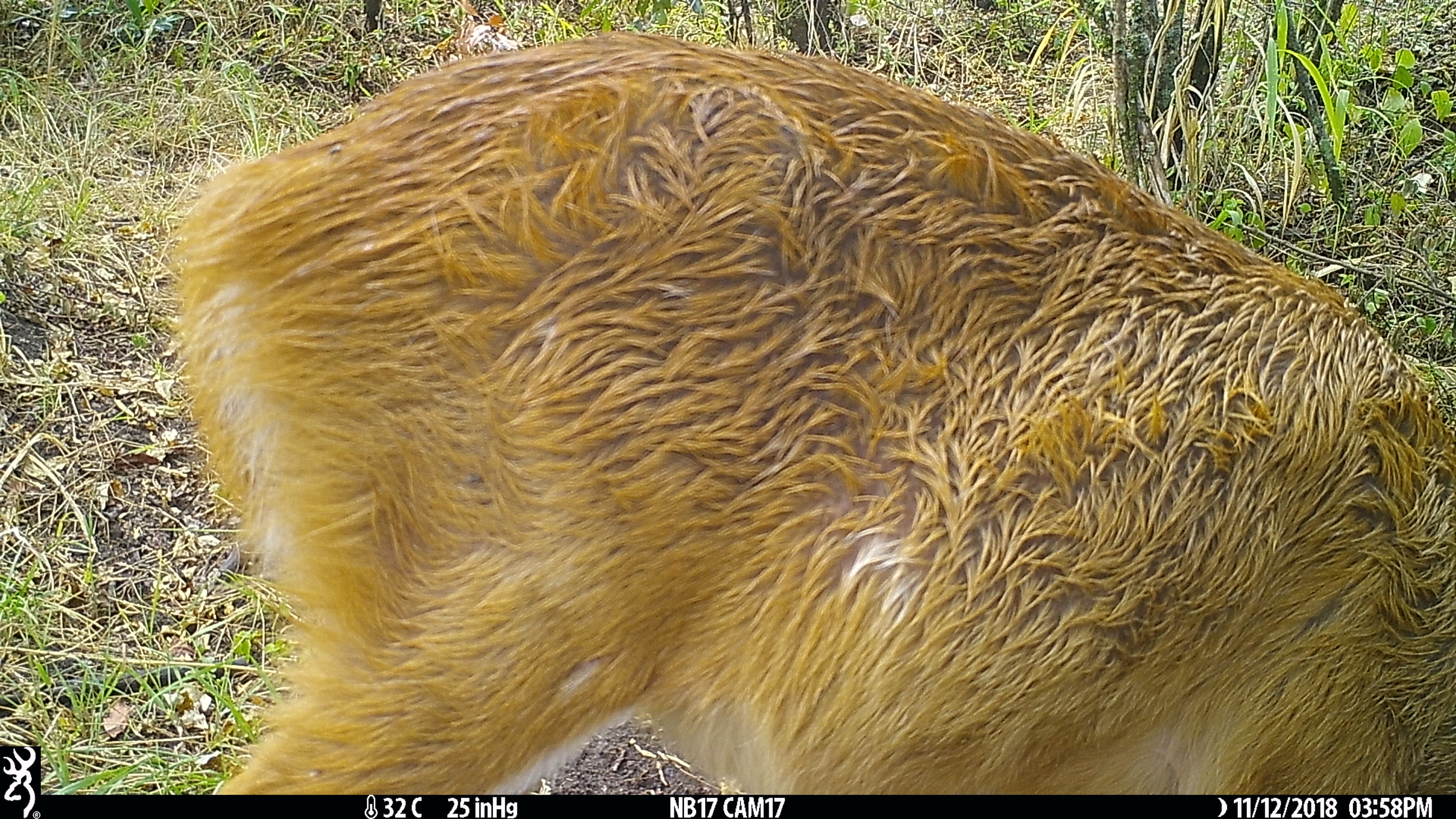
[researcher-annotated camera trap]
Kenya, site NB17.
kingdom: Animalia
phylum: Chordata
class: Mammalia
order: Artiodactyla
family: Bovidae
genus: Tragelaphus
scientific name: Tragelaphus scriptus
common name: bushbuck